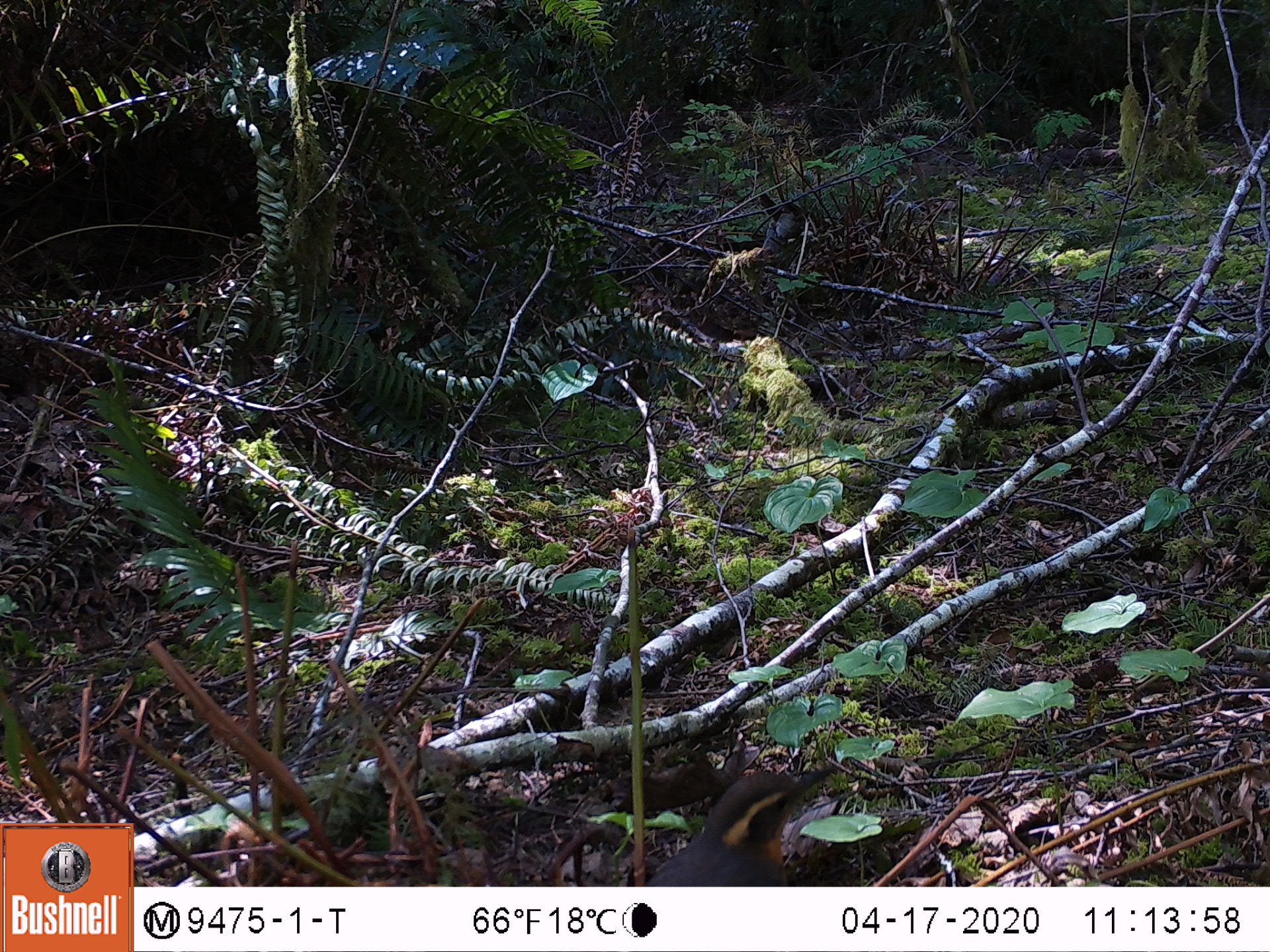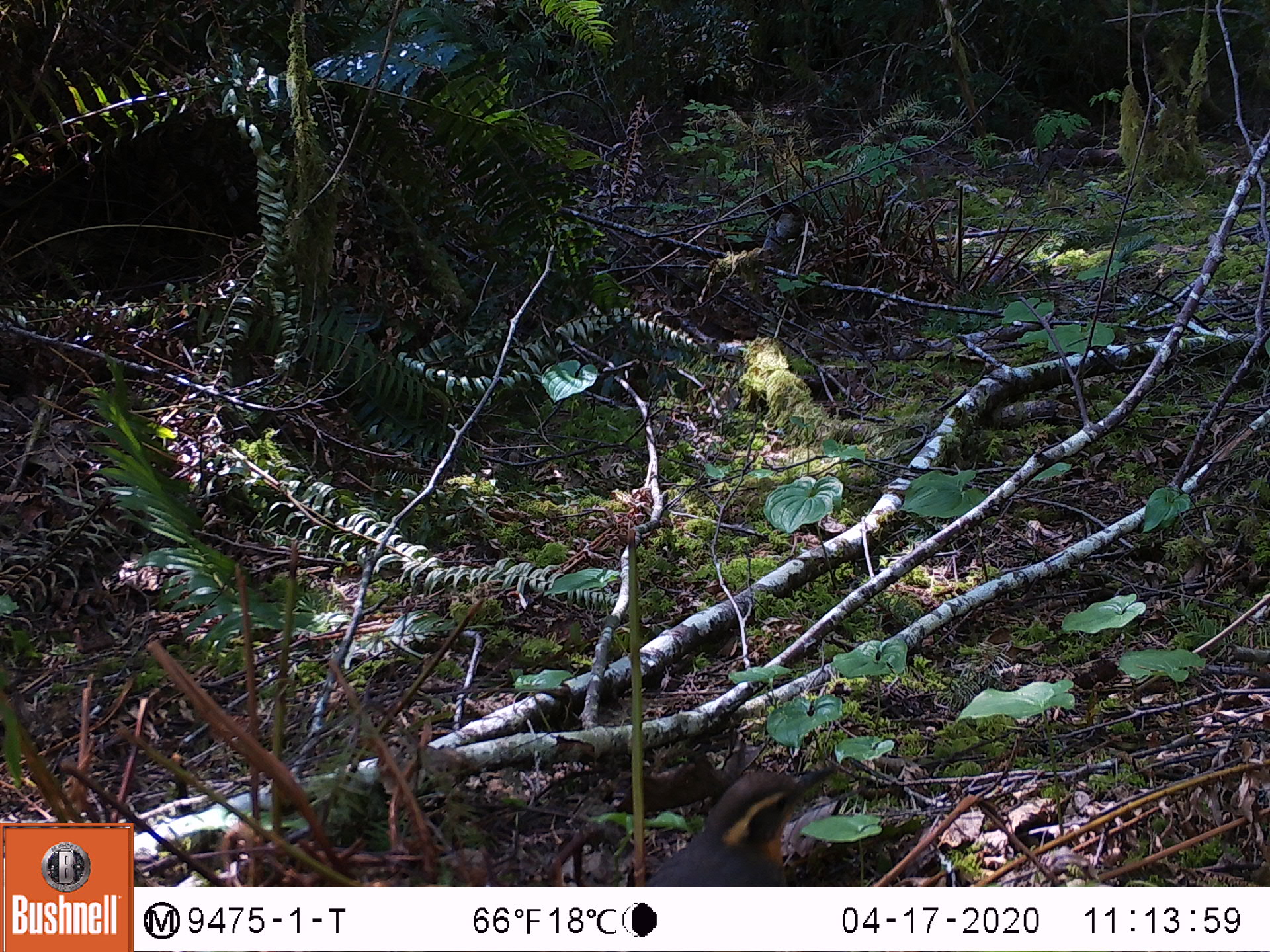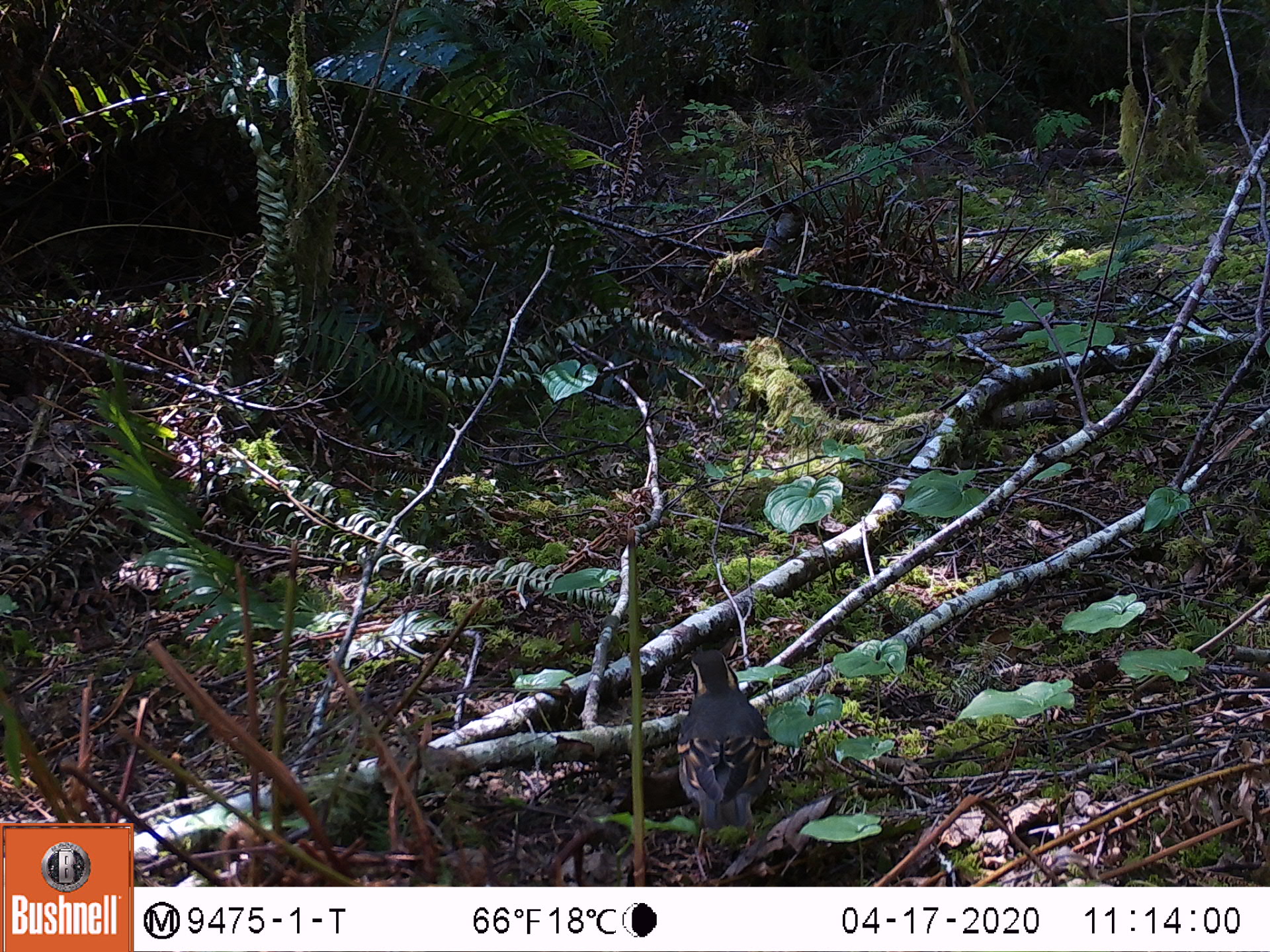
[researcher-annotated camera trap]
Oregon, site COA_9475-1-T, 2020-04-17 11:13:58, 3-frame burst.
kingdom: Animalia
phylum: Chordata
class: Aves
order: Passeriformes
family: Turdidae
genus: Ixoreus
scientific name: Ixoreus naevius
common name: varied thrush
Varied thrush (Ixoreus naevius).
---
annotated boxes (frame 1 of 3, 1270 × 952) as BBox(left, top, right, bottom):
varied thrush: BBox(652, 764, 814, 883)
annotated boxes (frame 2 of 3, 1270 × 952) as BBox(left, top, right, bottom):
varied thrush: BBox(646, 766, 831, 882)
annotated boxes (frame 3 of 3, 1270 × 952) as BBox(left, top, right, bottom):
varied thrush: BBox(667, 644, 779, 858)